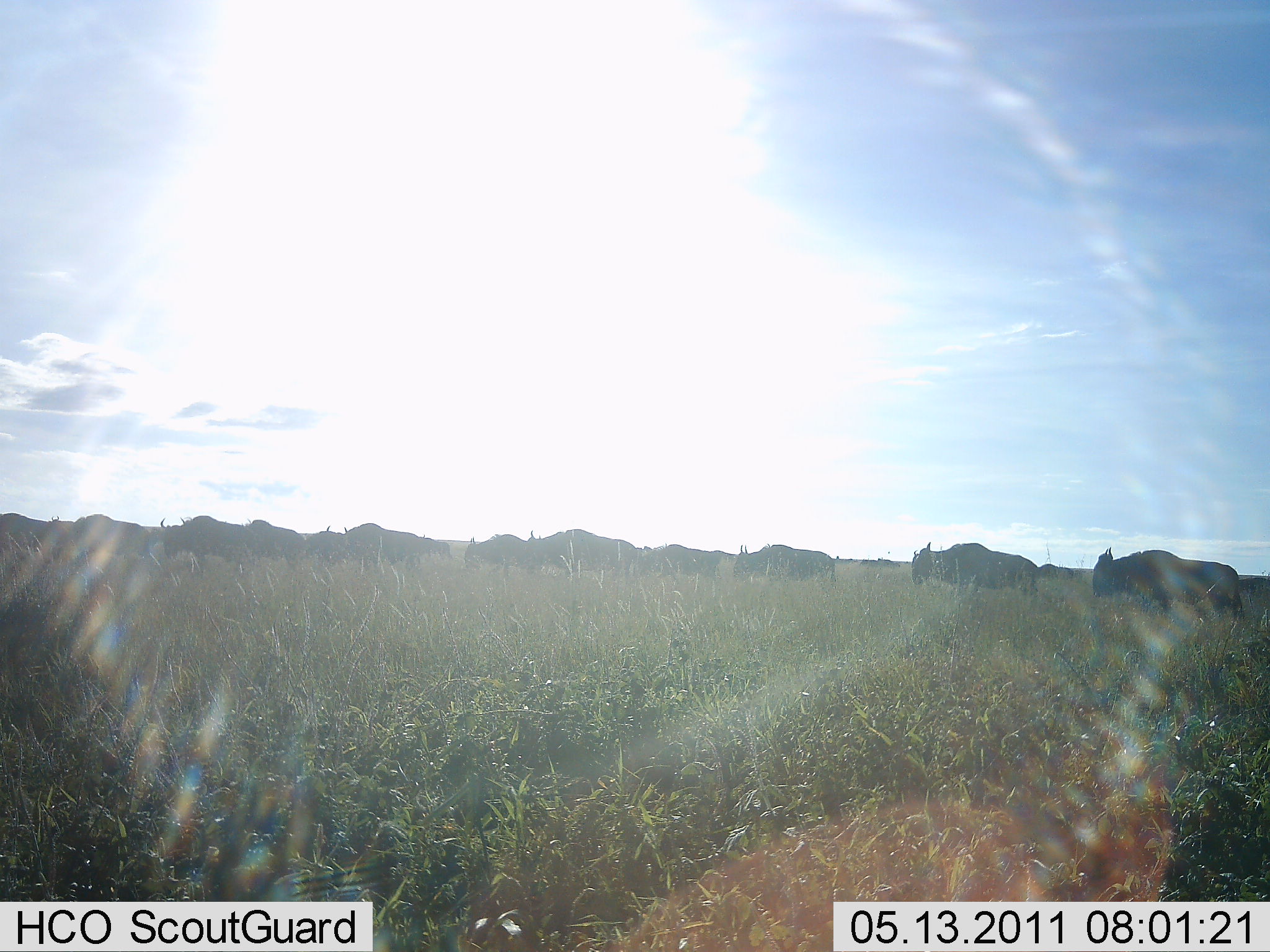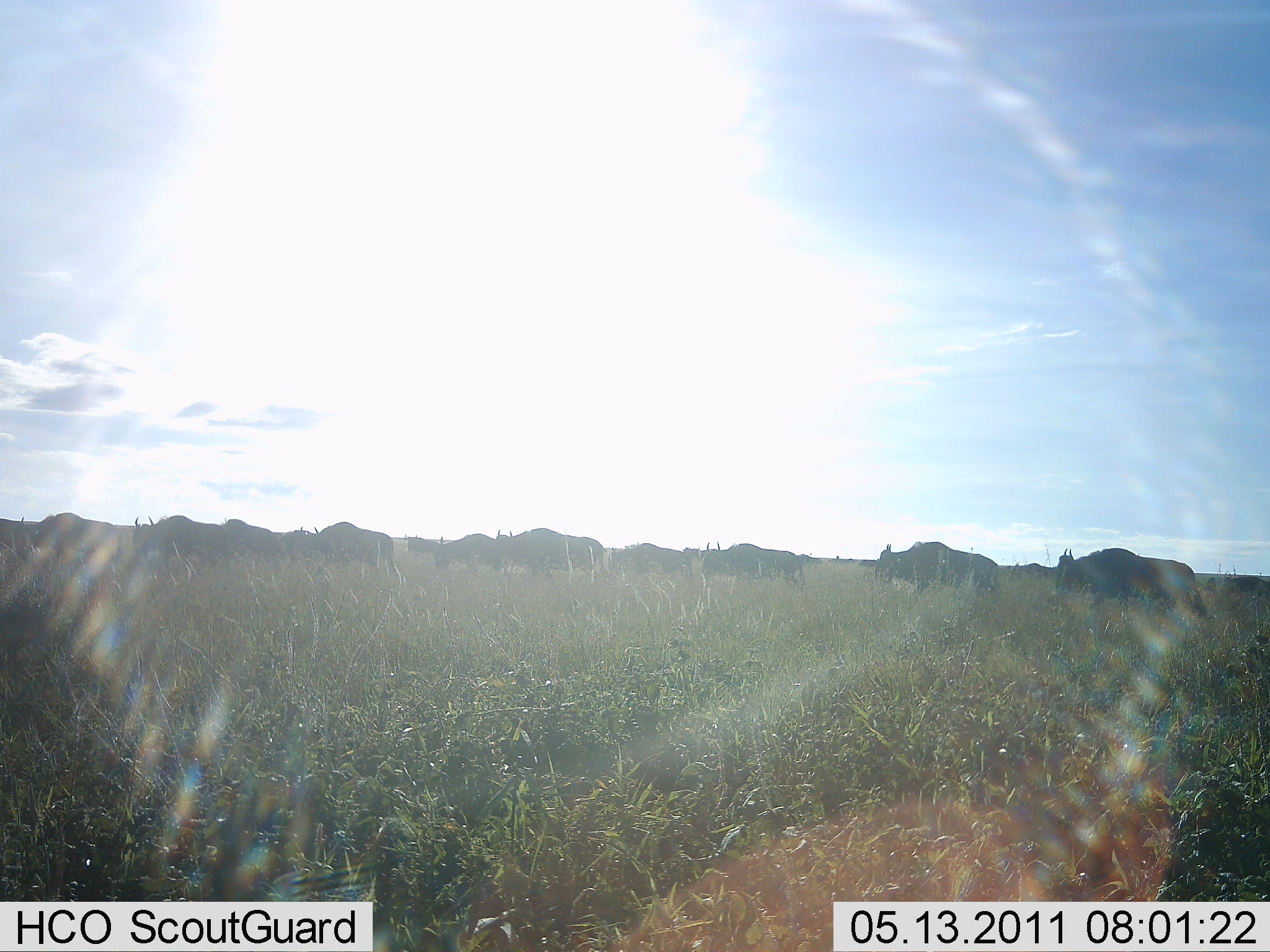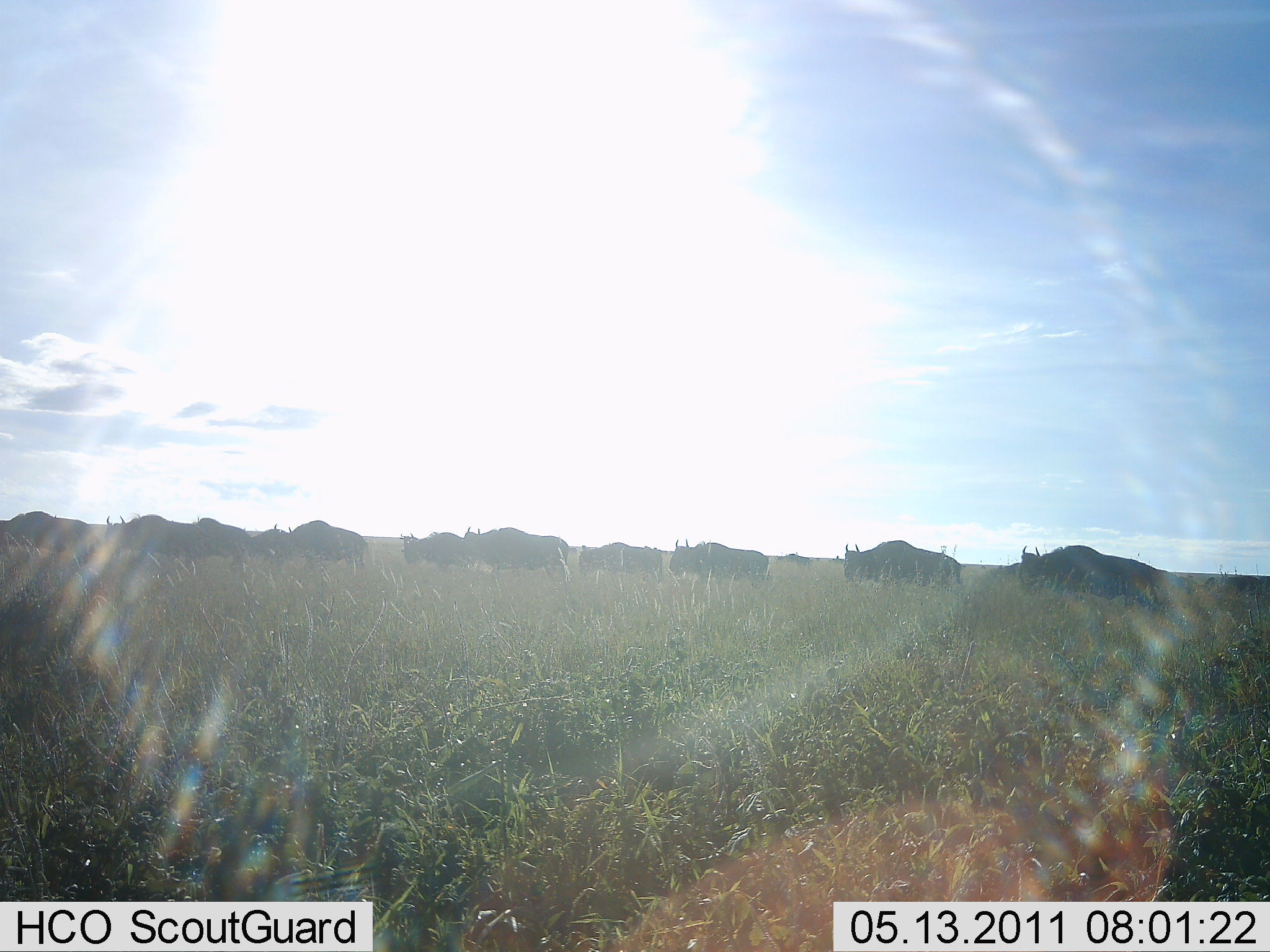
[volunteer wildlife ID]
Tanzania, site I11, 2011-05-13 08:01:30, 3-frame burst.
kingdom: Animalia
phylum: Chordata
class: Mammalia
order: Artiodactyla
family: Bovidae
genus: Connochaetes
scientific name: Connochaetes taurinus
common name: blue wildebeest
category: wildebeest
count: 11-50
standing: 0%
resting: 0%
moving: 100%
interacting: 0%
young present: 0%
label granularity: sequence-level